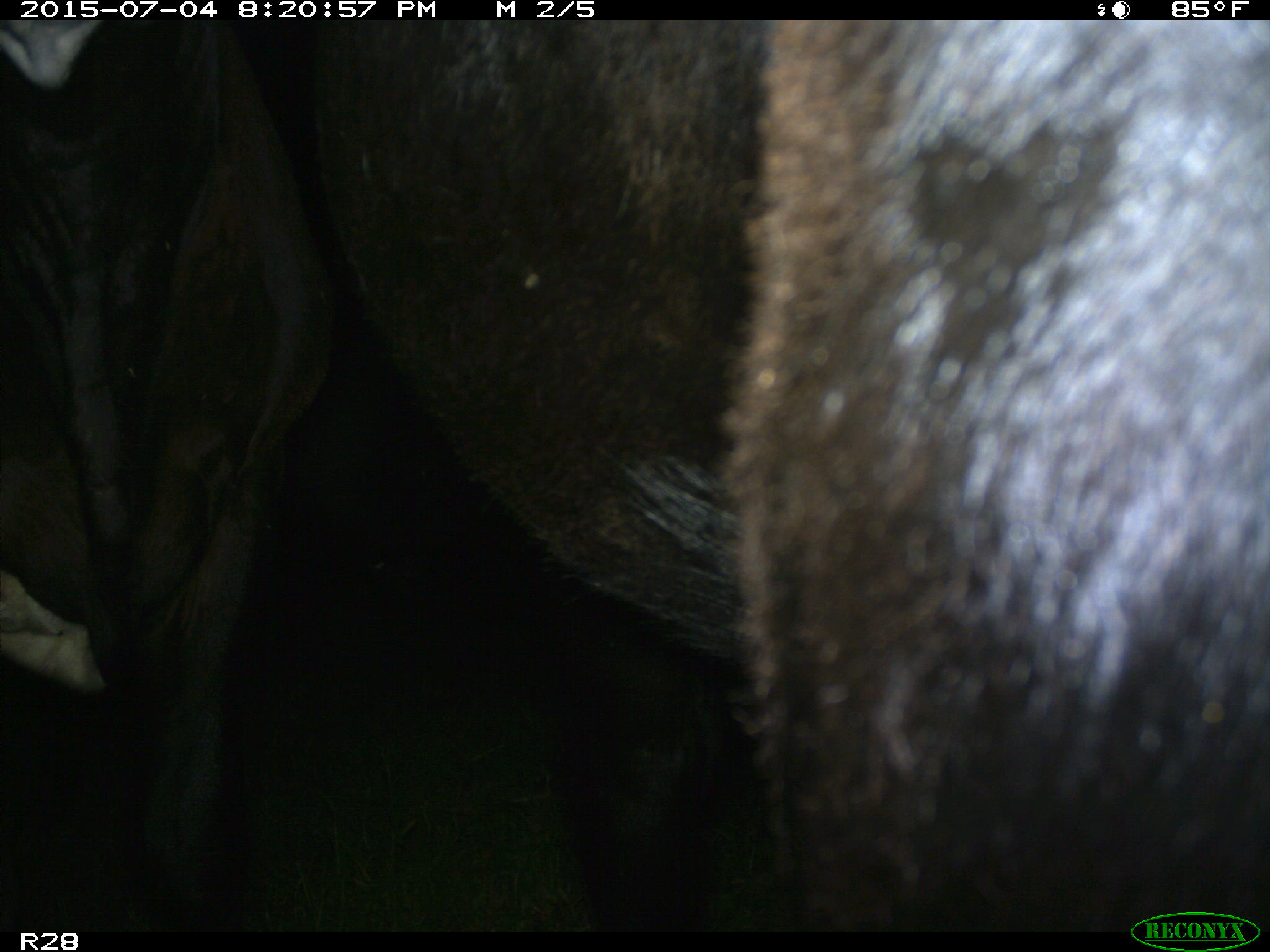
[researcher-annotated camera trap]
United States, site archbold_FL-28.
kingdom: Animalia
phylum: Chordata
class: Mammalia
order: Artiodactyla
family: Bovidae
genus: Bos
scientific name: Bos taurus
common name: domestic cow